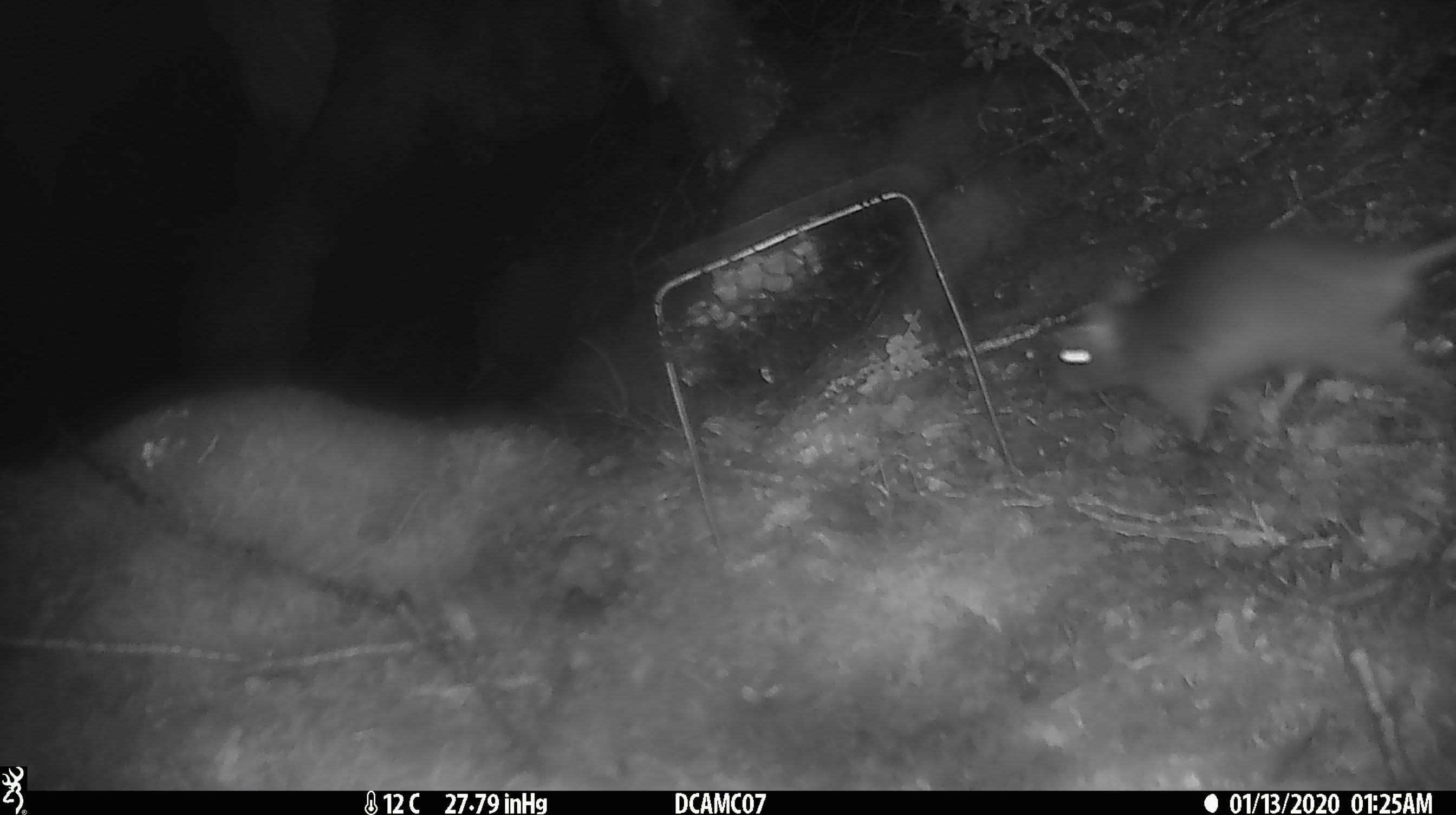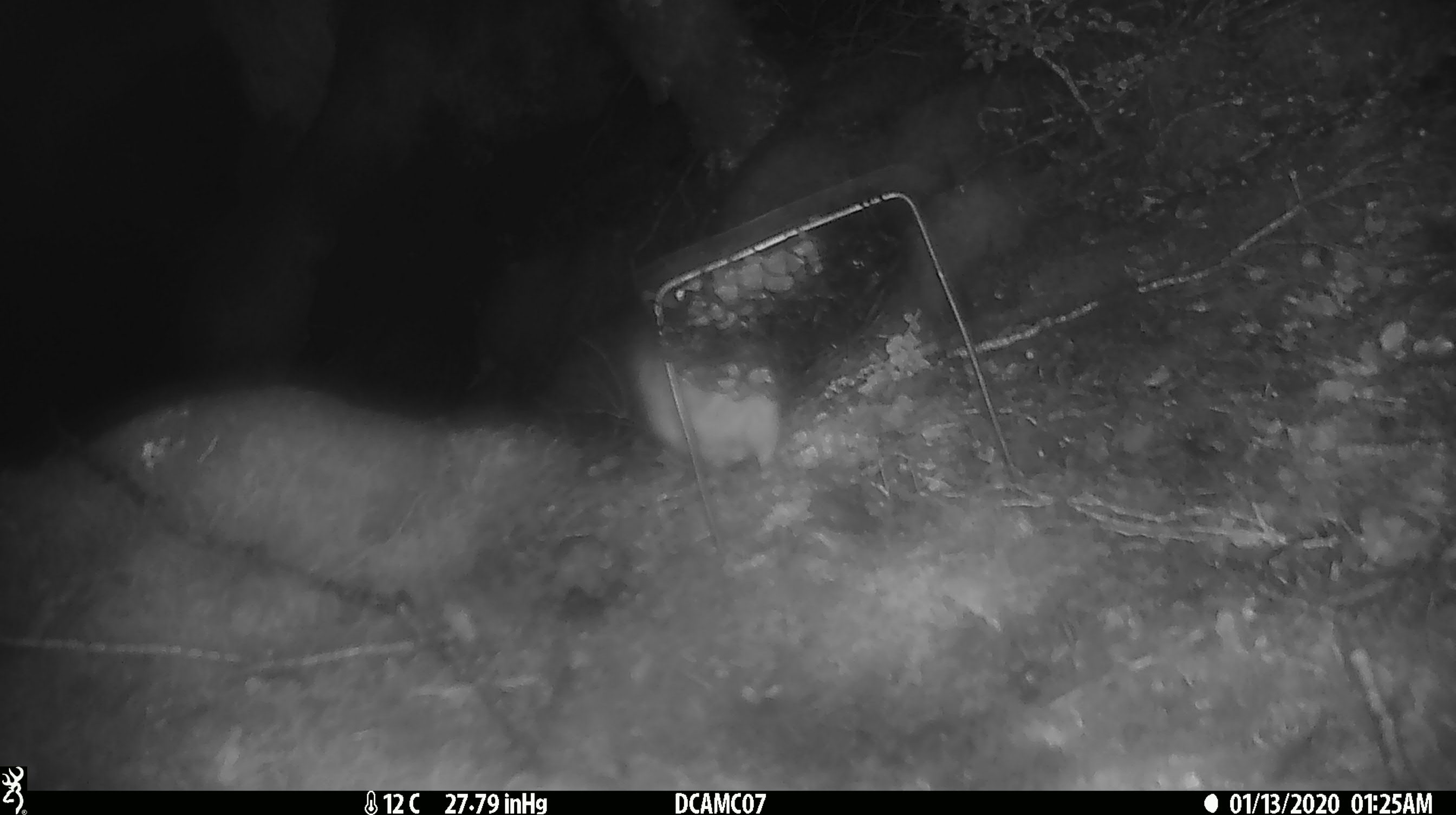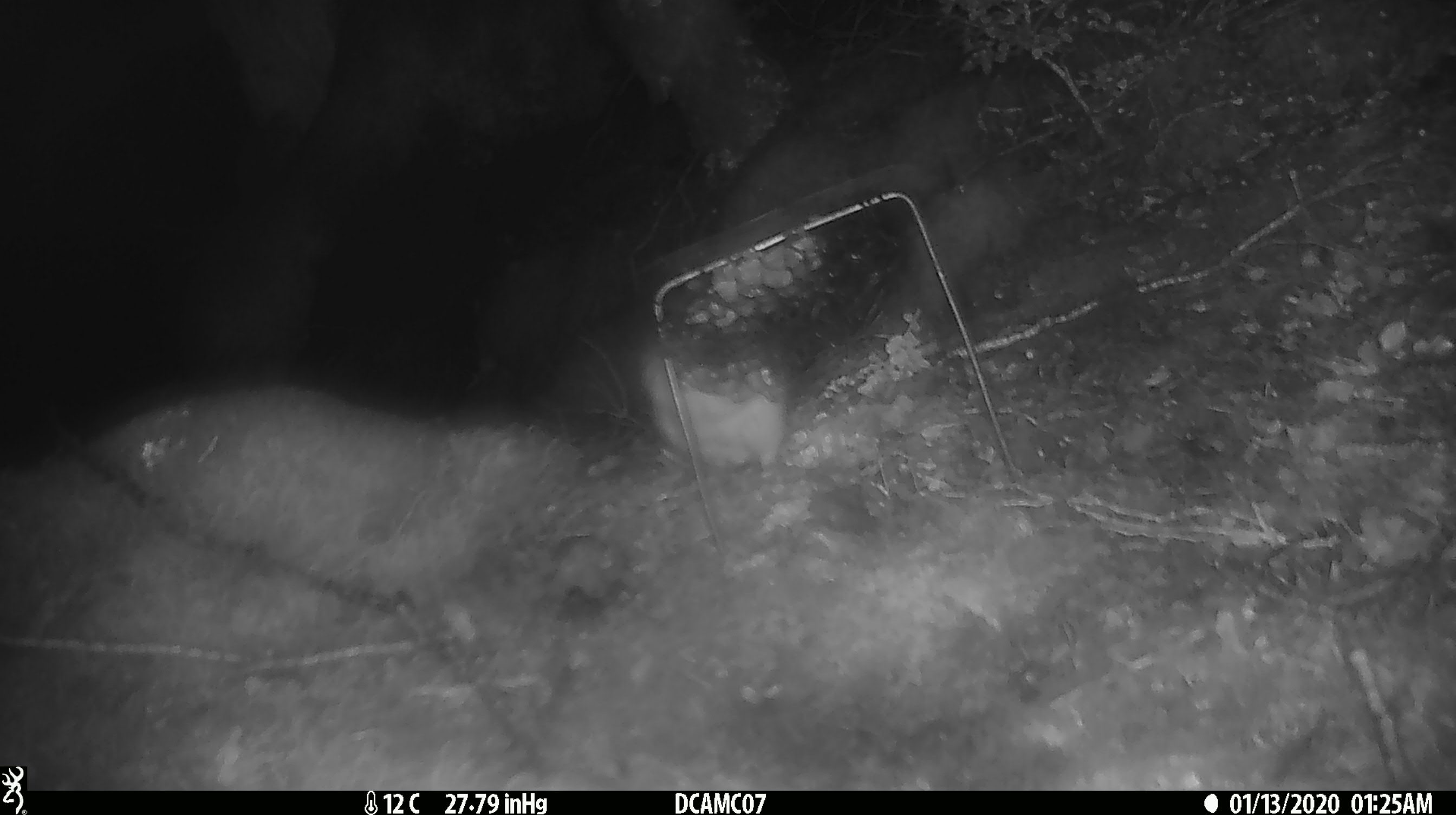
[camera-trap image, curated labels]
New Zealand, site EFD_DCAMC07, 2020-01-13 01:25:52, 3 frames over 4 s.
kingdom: Animalia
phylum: Chordata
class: Mammalia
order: Rodentia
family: Muridae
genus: Rattus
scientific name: Rattus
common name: rat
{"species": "rat (Rattus)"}